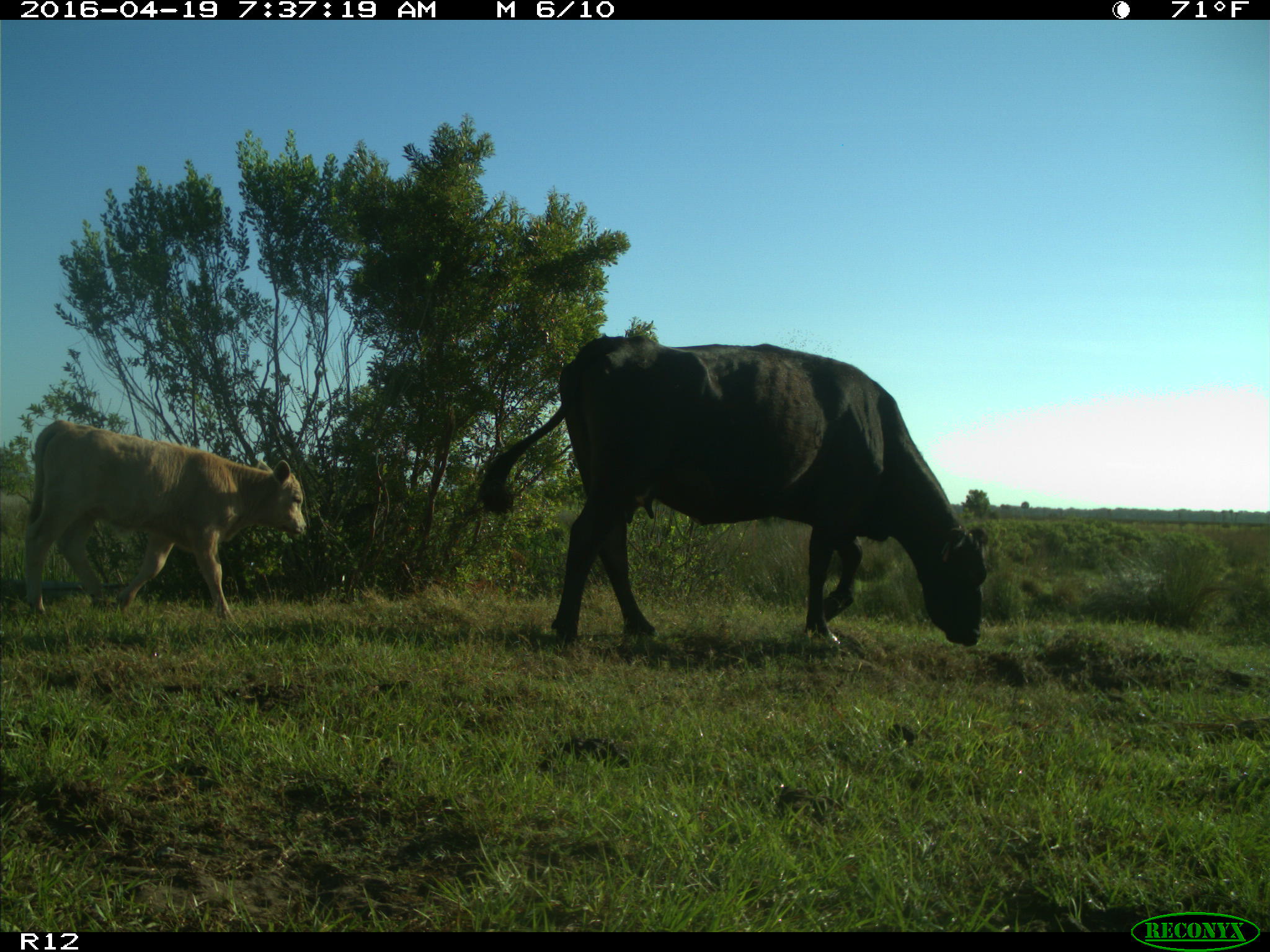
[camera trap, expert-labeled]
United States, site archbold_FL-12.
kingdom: Animalia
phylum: Chordata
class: Mammalia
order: Artiodactyla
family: Bovidae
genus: Bos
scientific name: Bos taurus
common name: domestic cow